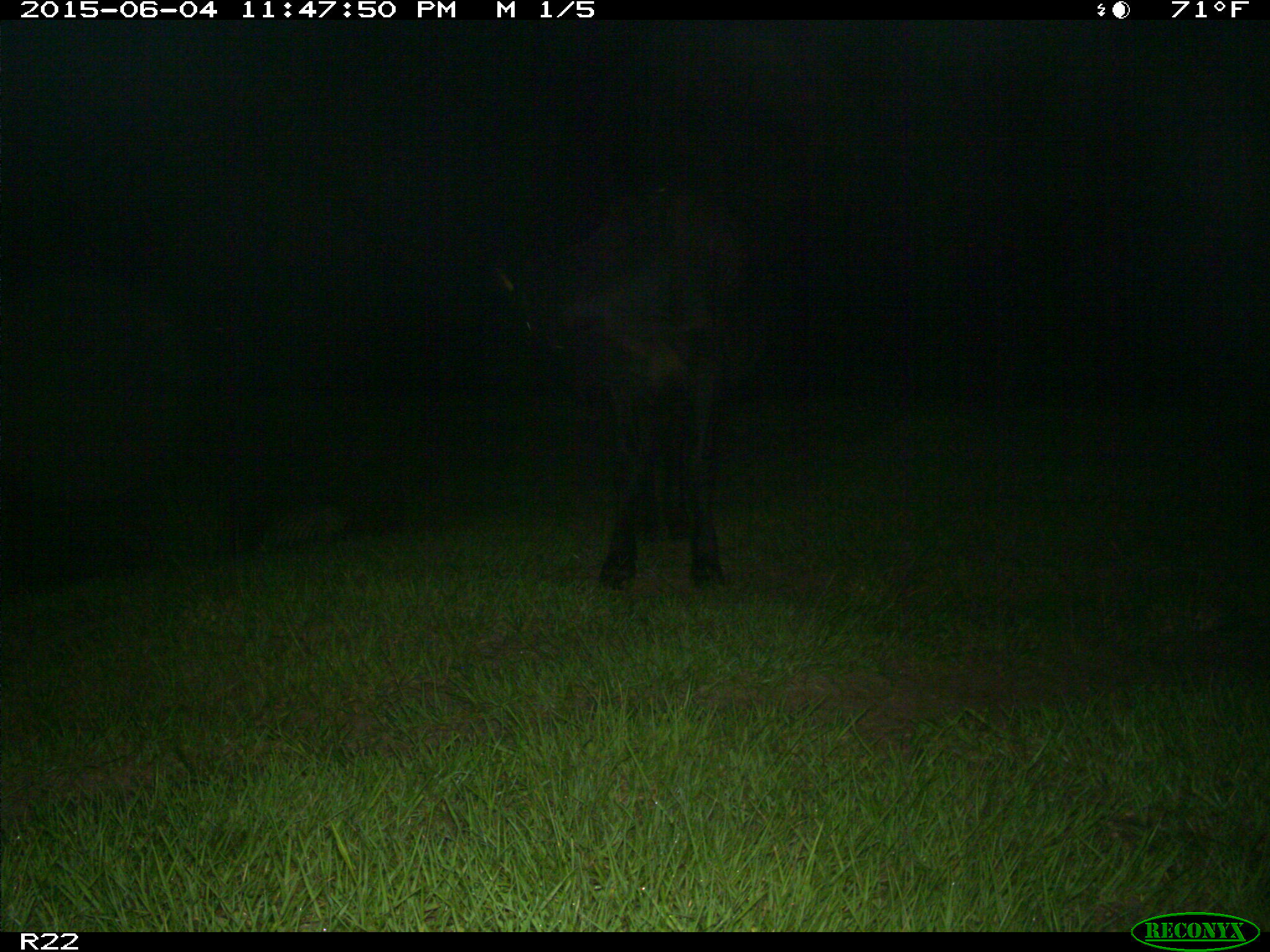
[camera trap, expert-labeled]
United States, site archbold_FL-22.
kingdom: Animalia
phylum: Chordata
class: Mammalia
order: Artiodactyla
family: Bovidae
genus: Bos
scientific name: Bos taurus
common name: domestic cow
Bos taurus (domestic cow).